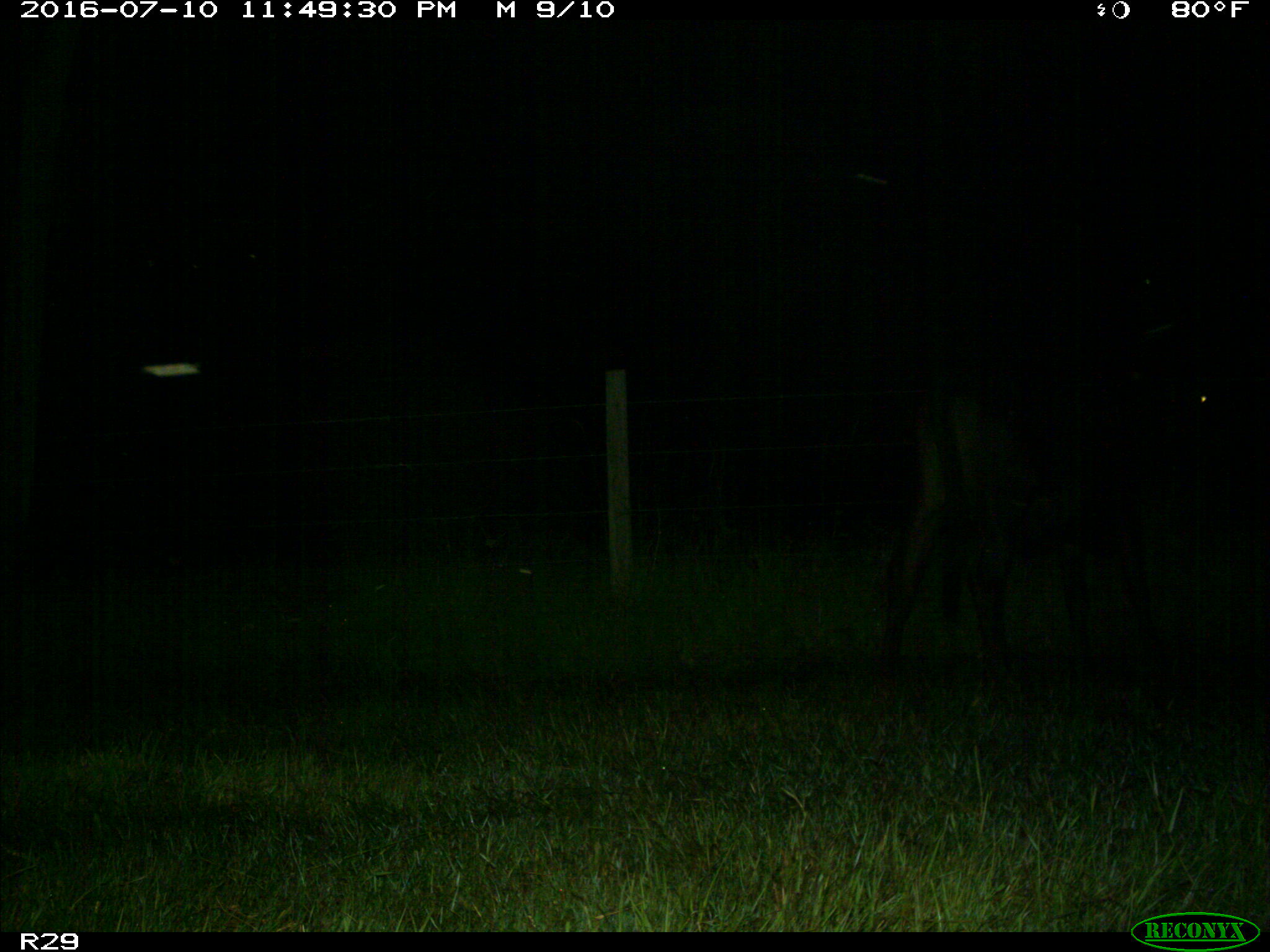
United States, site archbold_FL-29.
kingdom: Animalia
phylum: Chordata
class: Mammalia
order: Artiodactyla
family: Bovidae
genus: Bos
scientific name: Bos taurus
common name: domestic cow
Bos taurus (domestic cow).